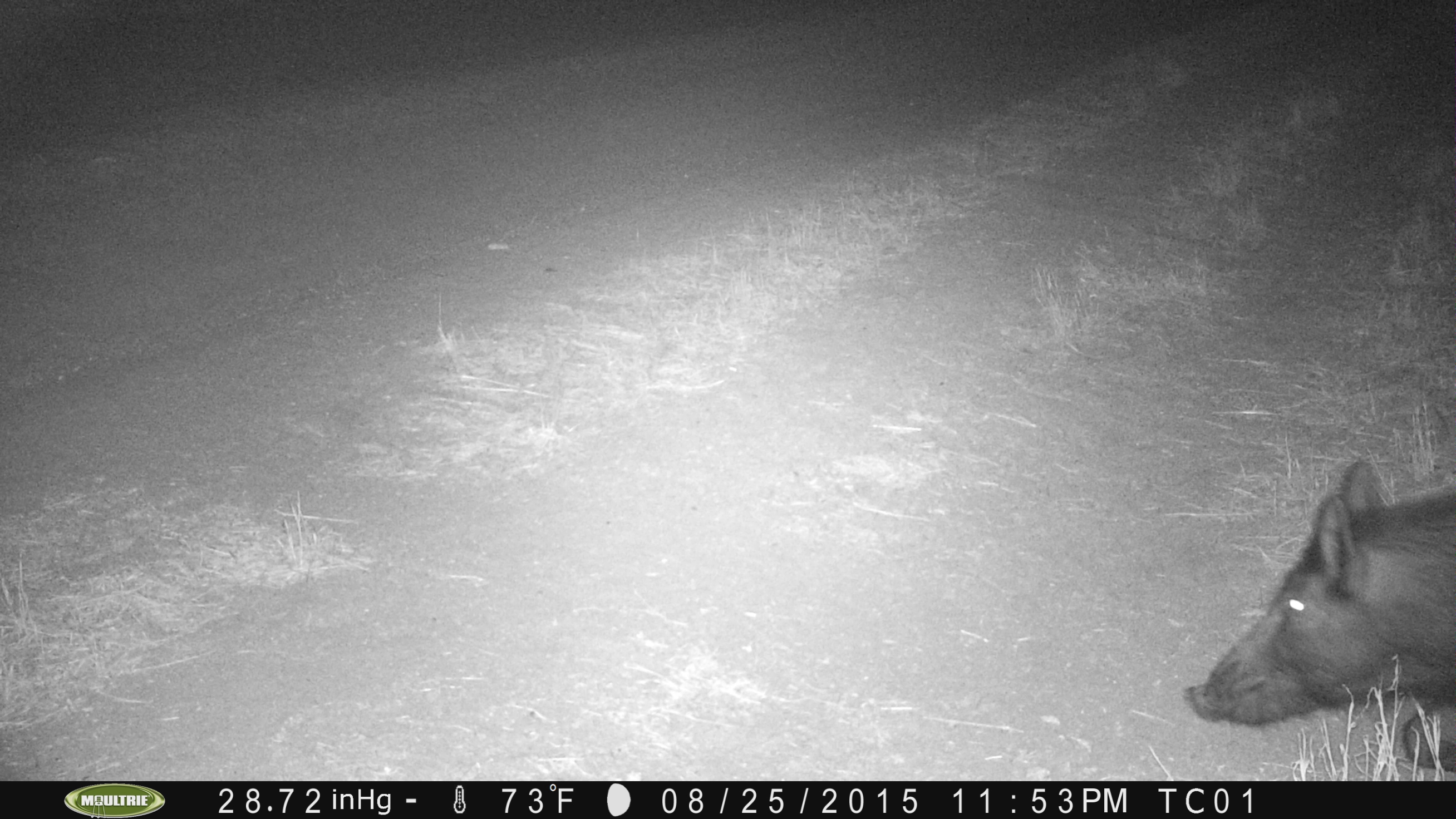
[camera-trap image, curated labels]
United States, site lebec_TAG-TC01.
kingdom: Animalia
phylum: Chordata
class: Mammalia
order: Artiodactyla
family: Suidae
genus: Sus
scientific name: Sus scrofa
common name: wild boar